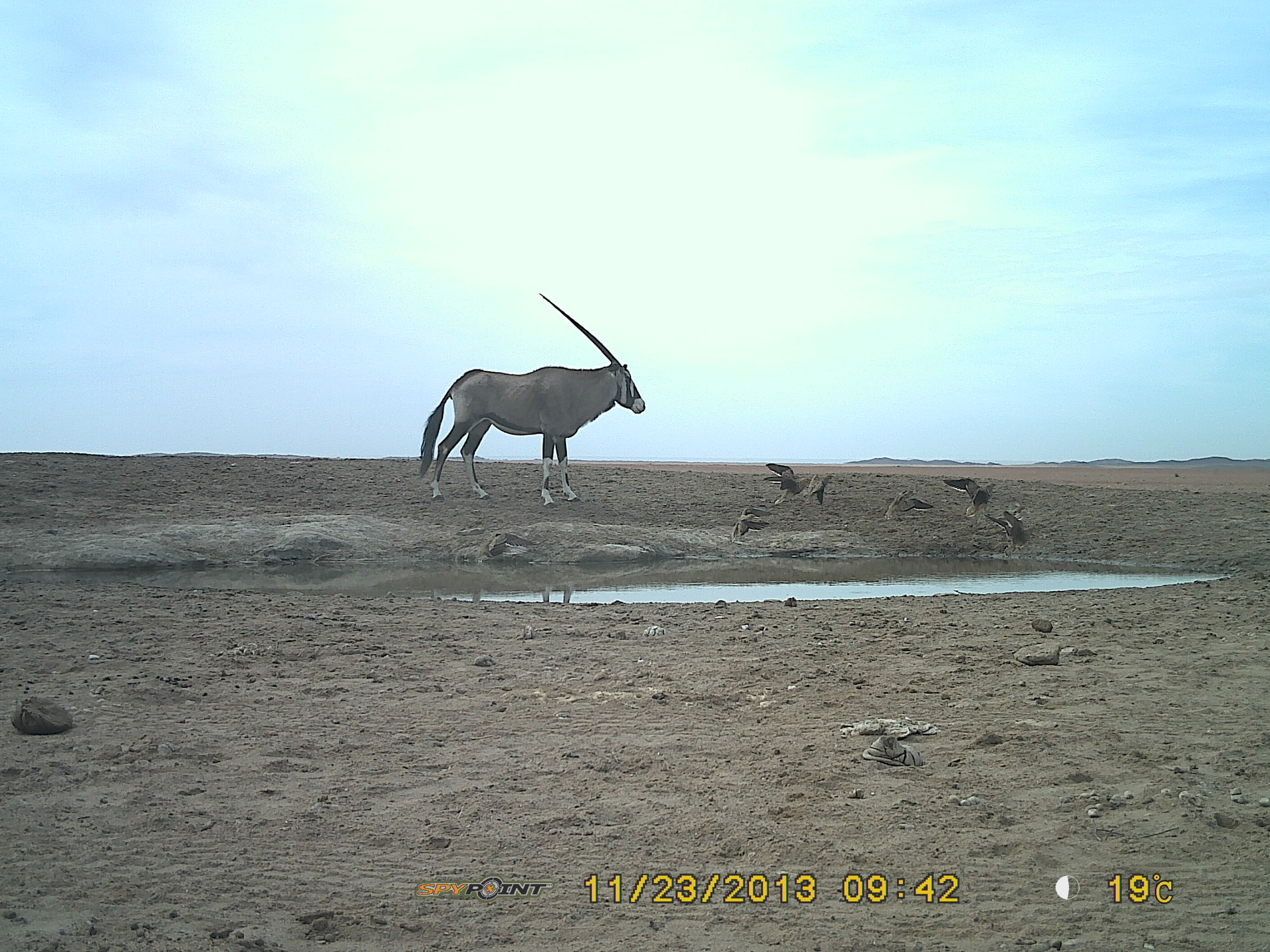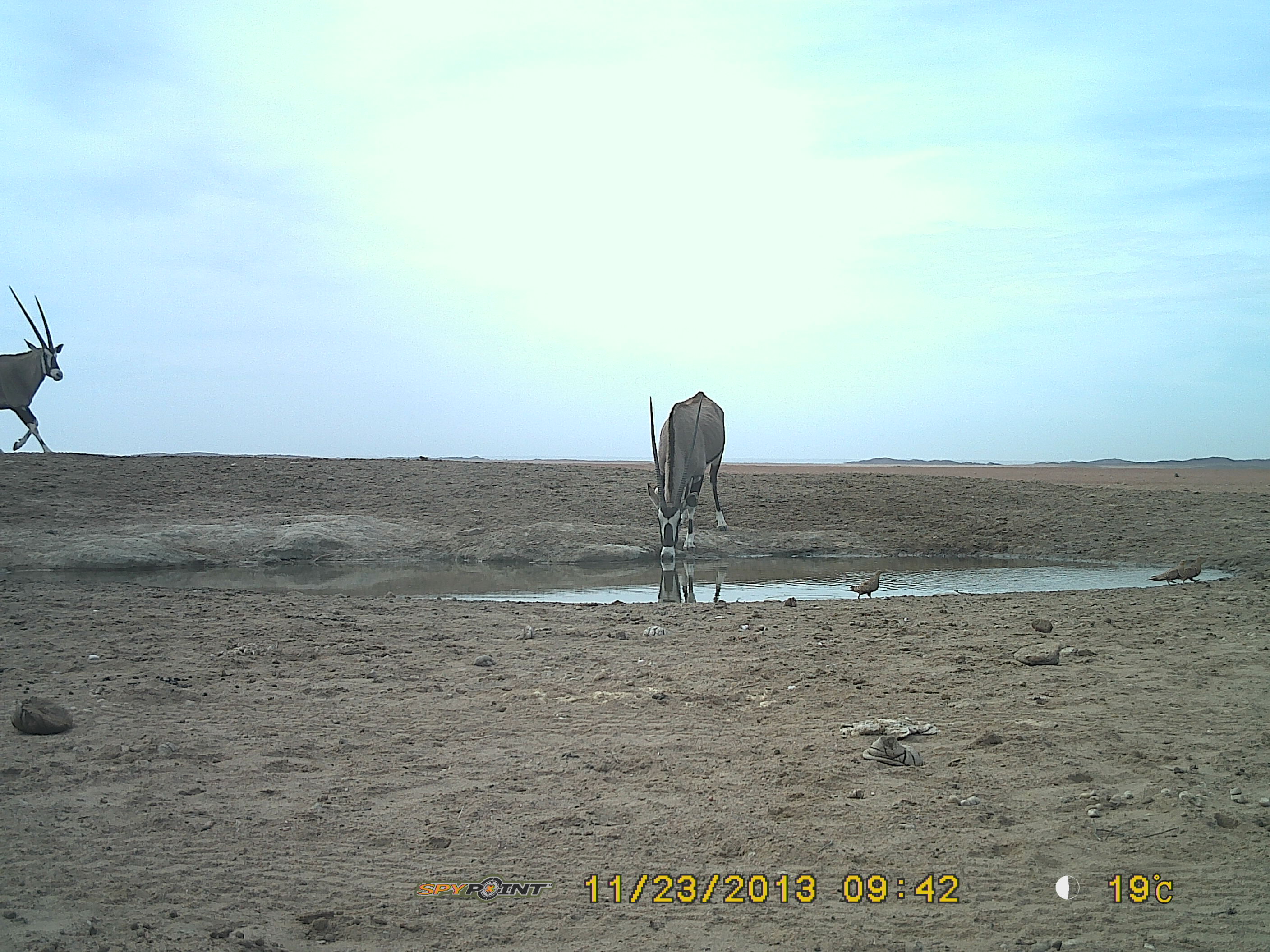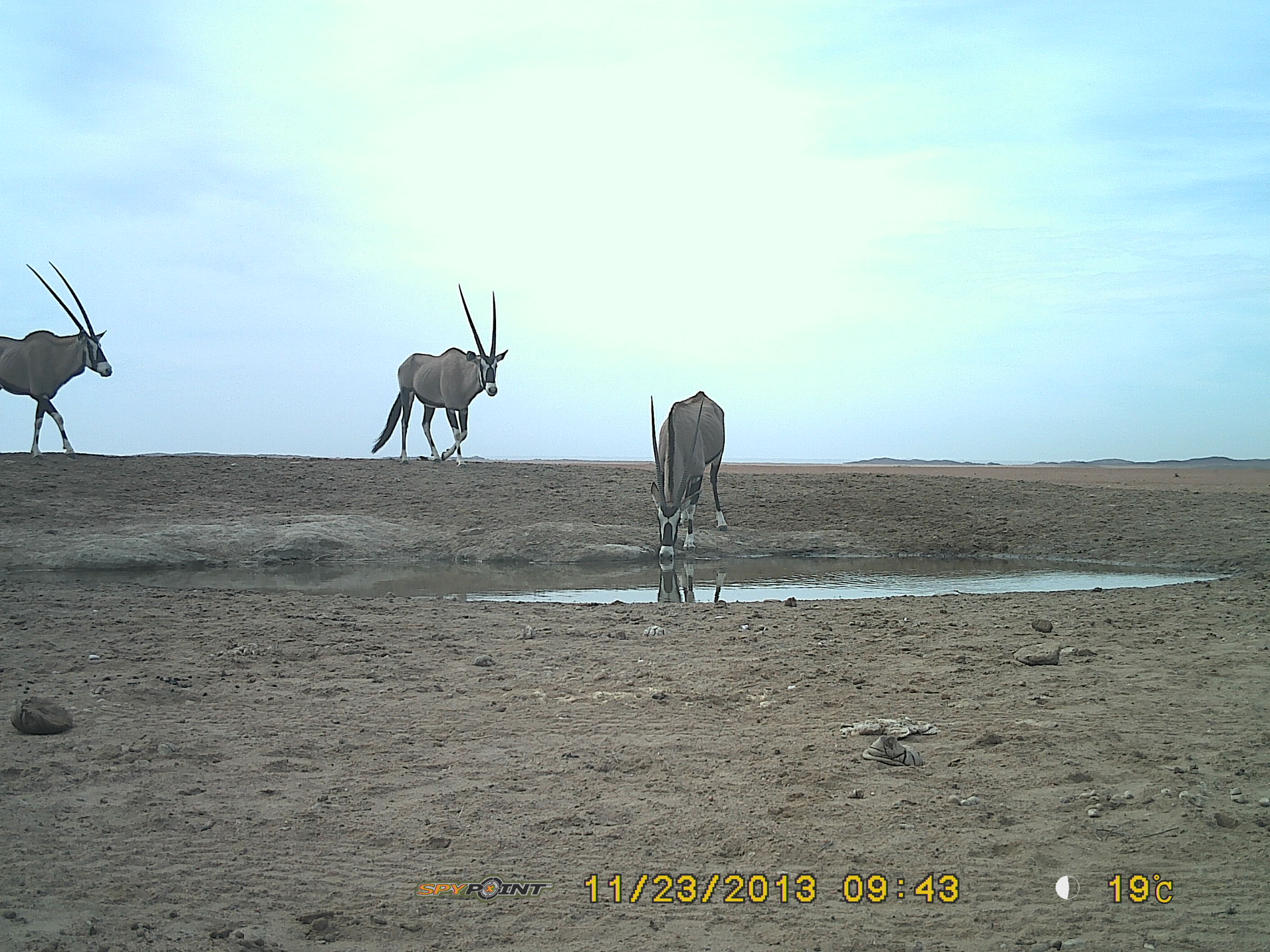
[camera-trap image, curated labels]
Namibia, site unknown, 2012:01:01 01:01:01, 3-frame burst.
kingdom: Animalia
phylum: Chordata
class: Mammalia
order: Artiodactyla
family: Bovidae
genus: Oryx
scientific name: Oryx gazella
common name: gemsbok